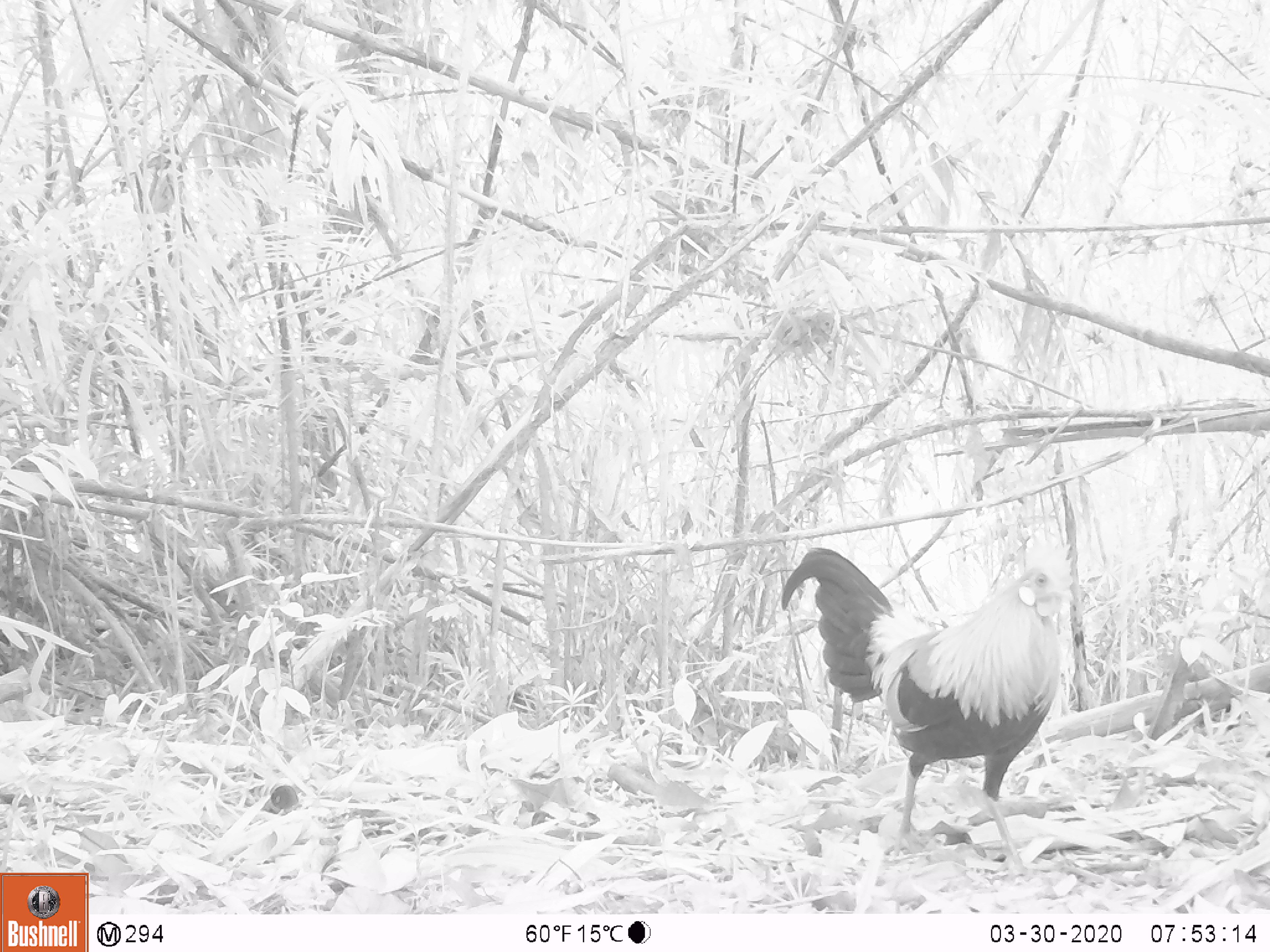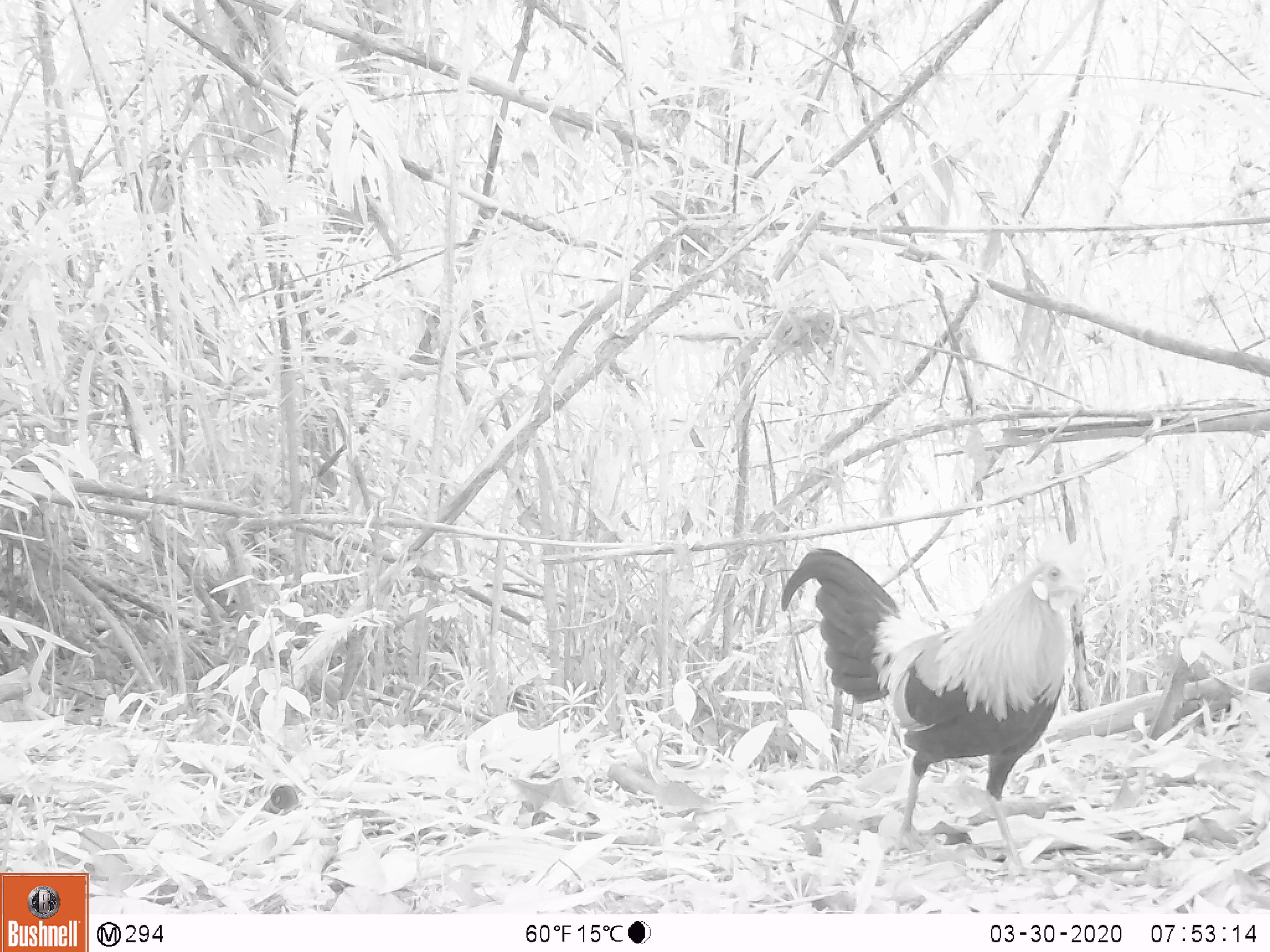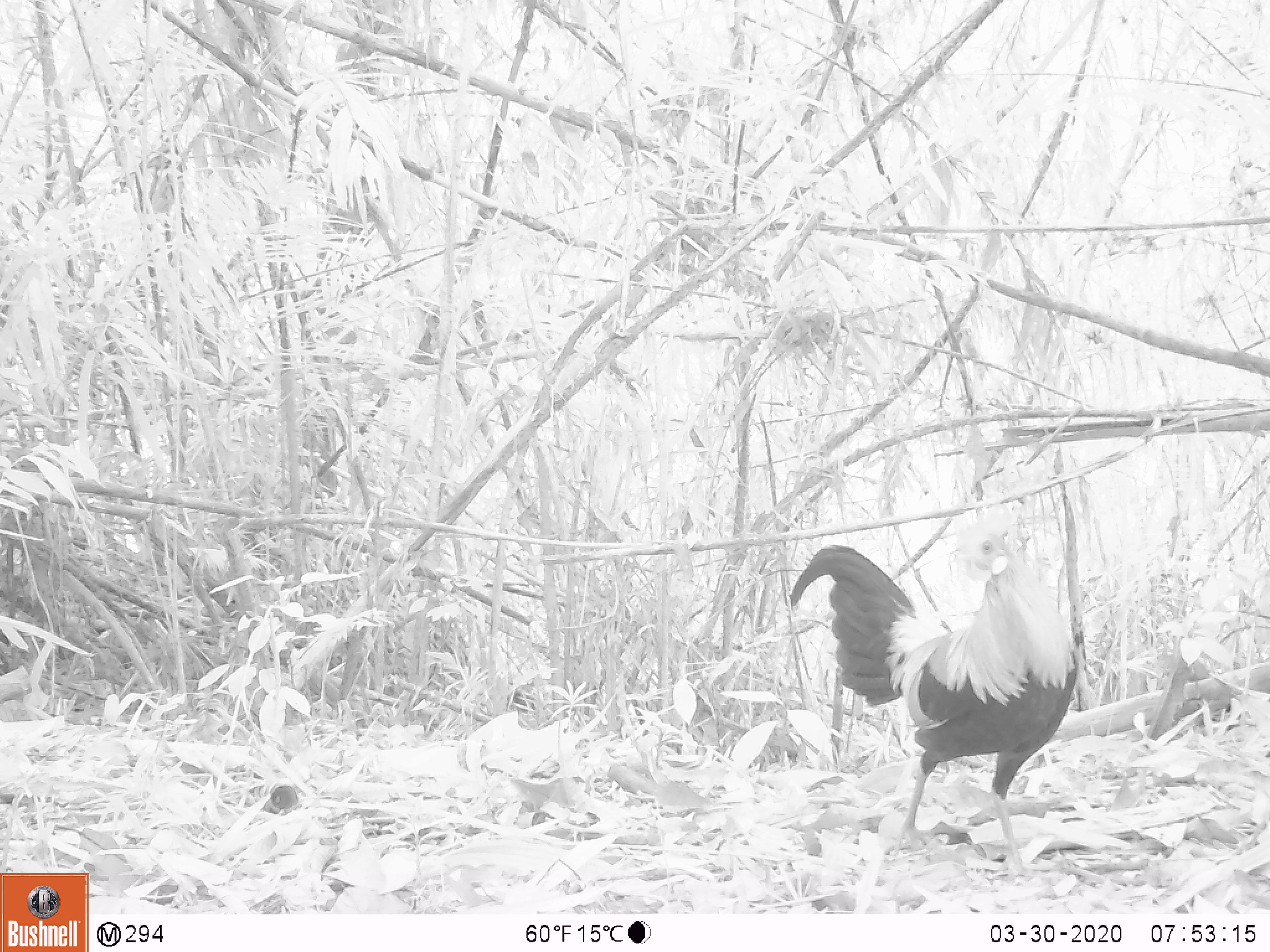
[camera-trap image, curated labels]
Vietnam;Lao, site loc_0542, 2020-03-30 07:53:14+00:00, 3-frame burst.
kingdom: Animalia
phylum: Chordata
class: Aves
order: Galliformes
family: Phasianidae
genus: Gallus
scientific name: Gallus gallus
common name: red junglefowl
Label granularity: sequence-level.